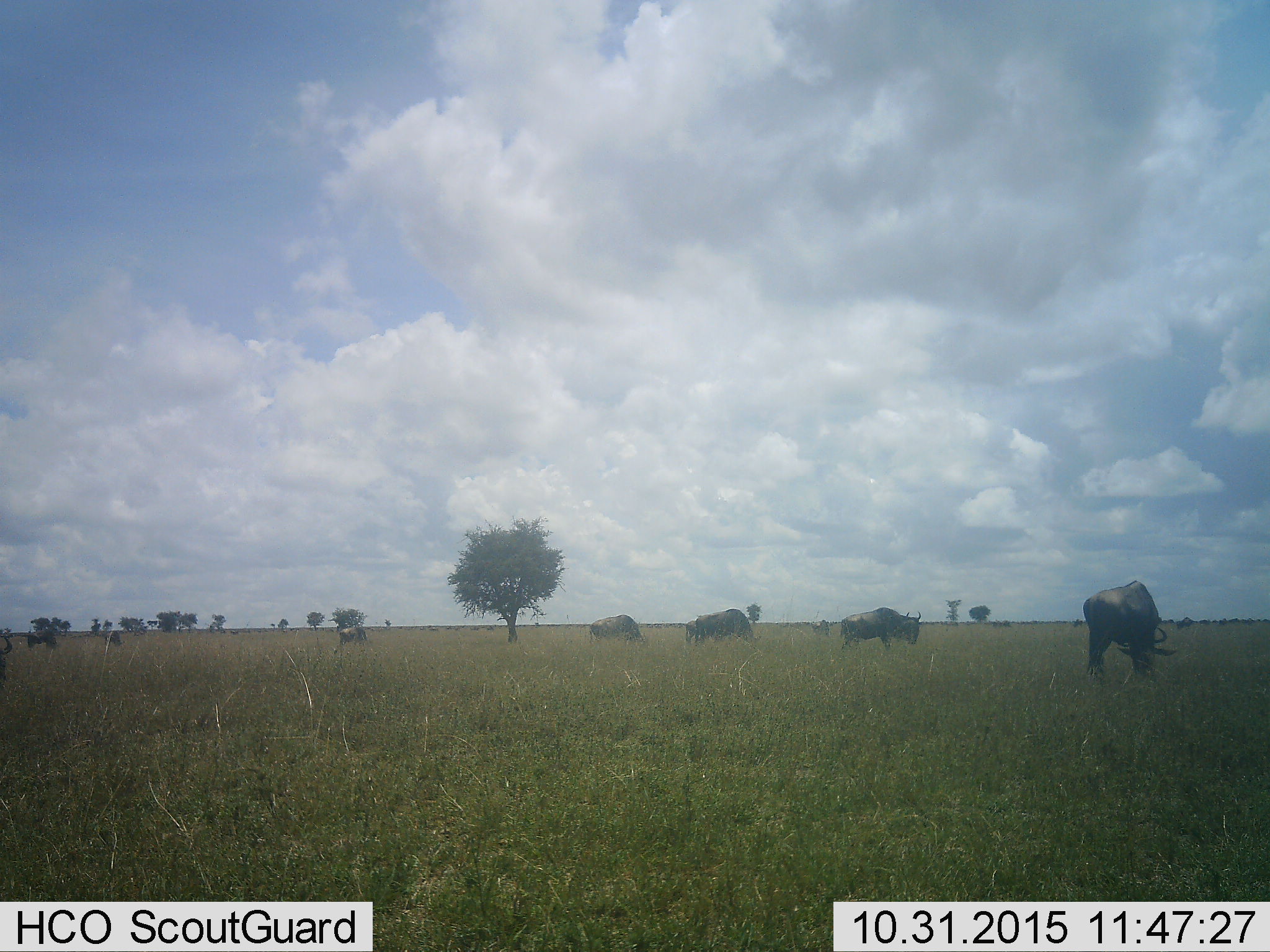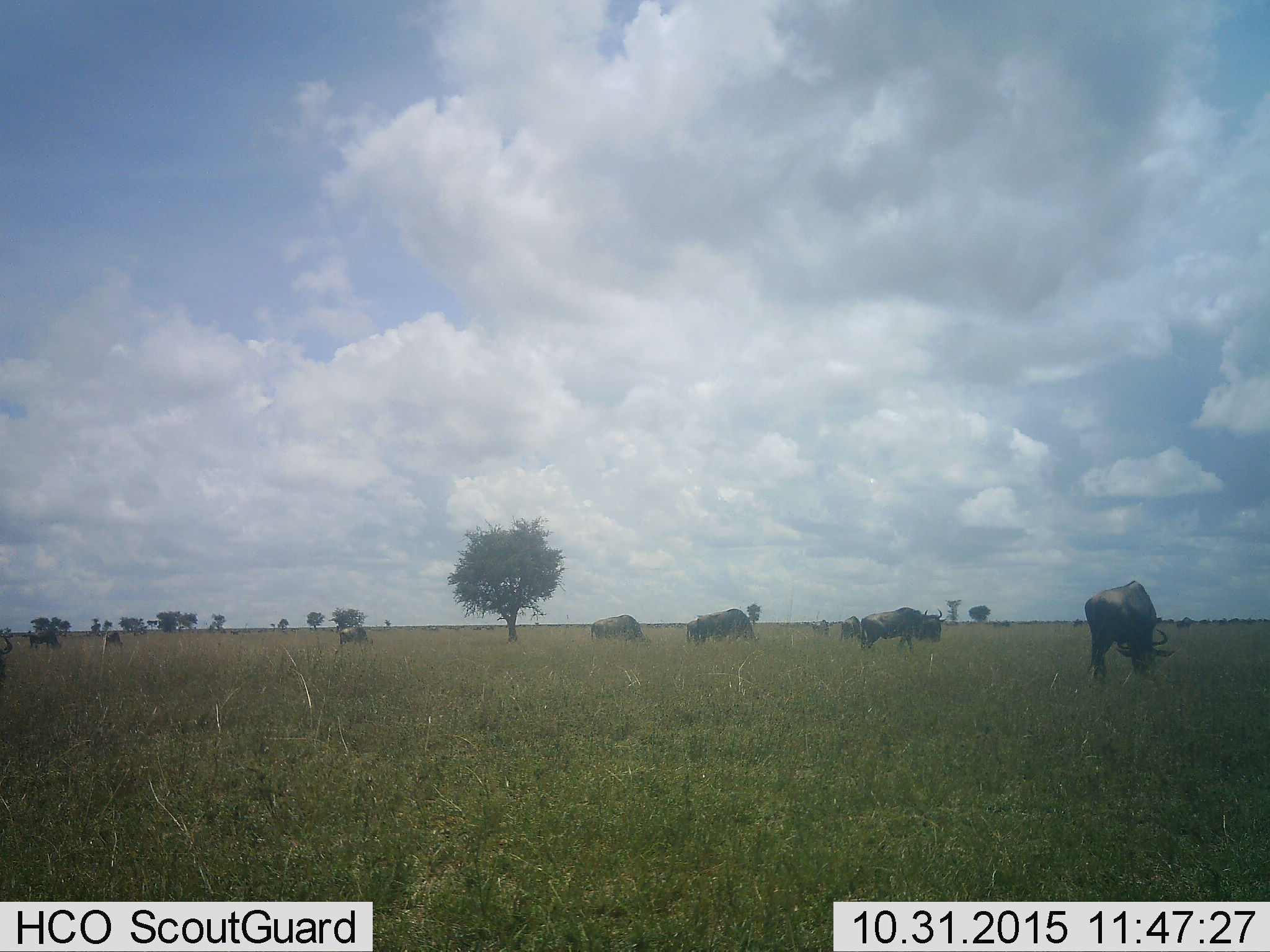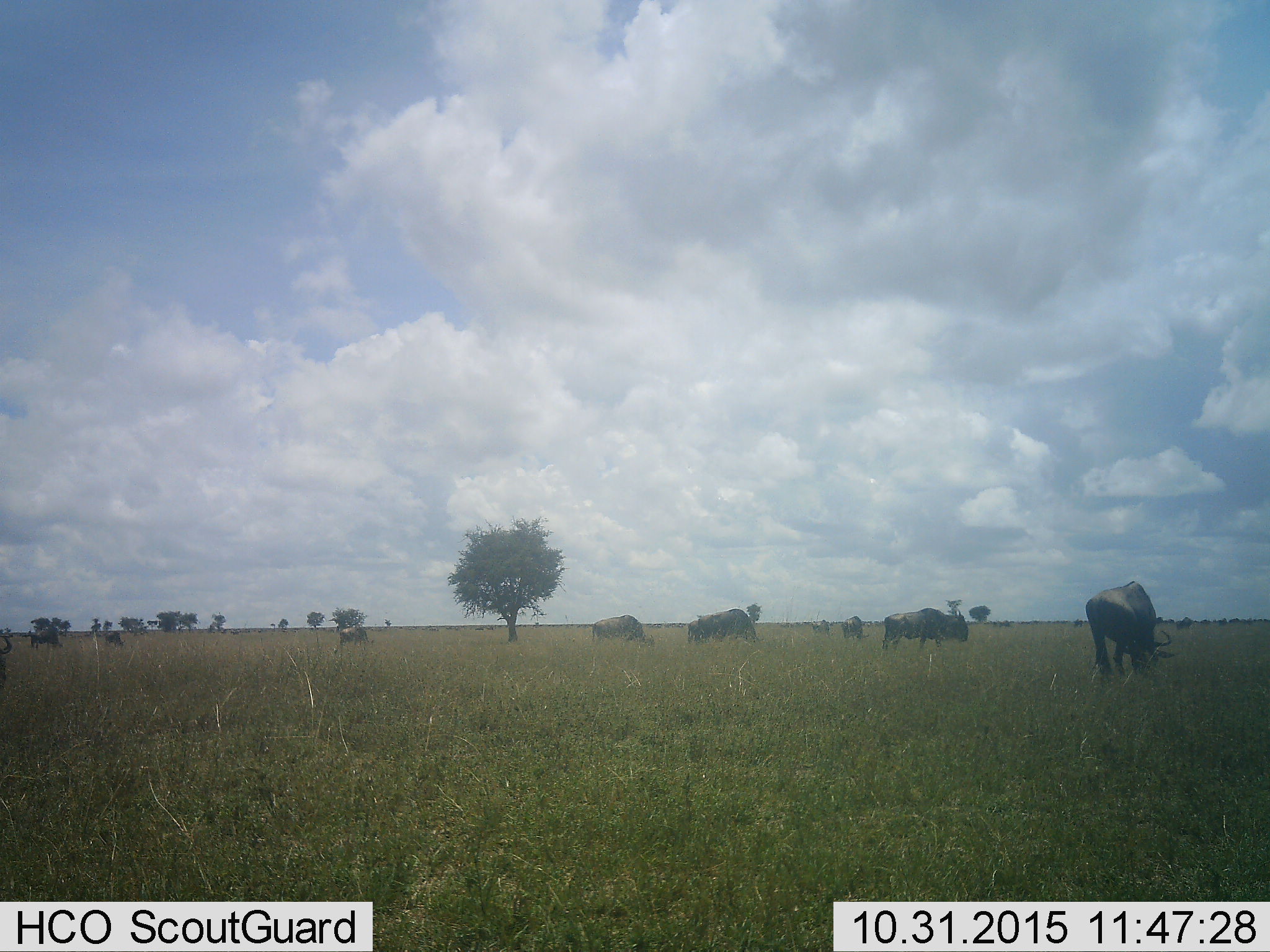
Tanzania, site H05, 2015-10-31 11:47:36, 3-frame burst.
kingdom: Animalia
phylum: Chordata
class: Mammalia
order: Artiodactyla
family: Bovidae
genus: Connochaetes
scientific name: Connochaetes taurinus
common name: blue wildebeest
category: wildebeest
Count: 10.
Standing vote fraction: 22%.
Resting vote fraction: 0%.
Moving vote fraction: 67%.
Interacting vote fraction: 0%.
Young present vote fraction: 0%.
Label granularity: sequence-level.